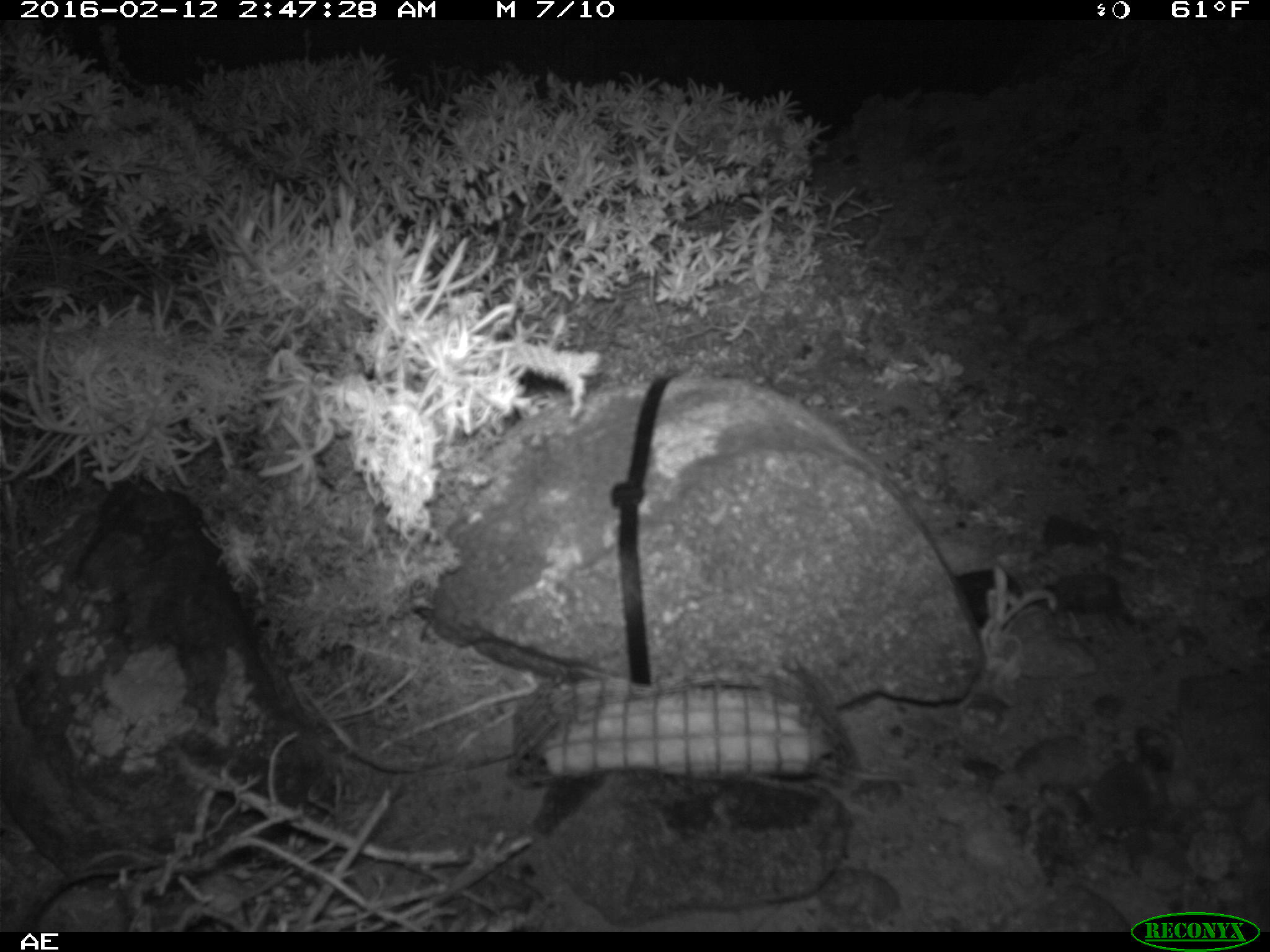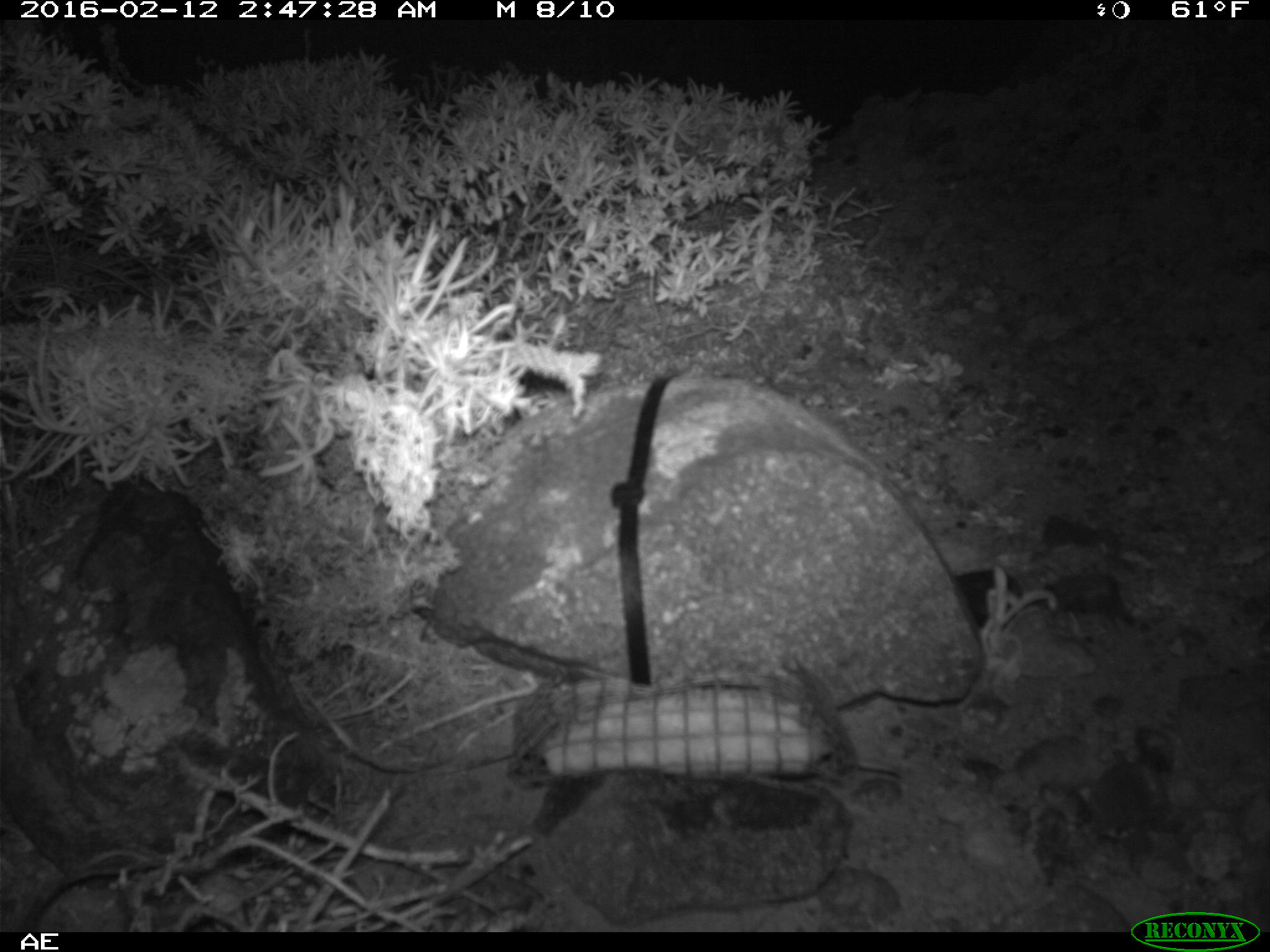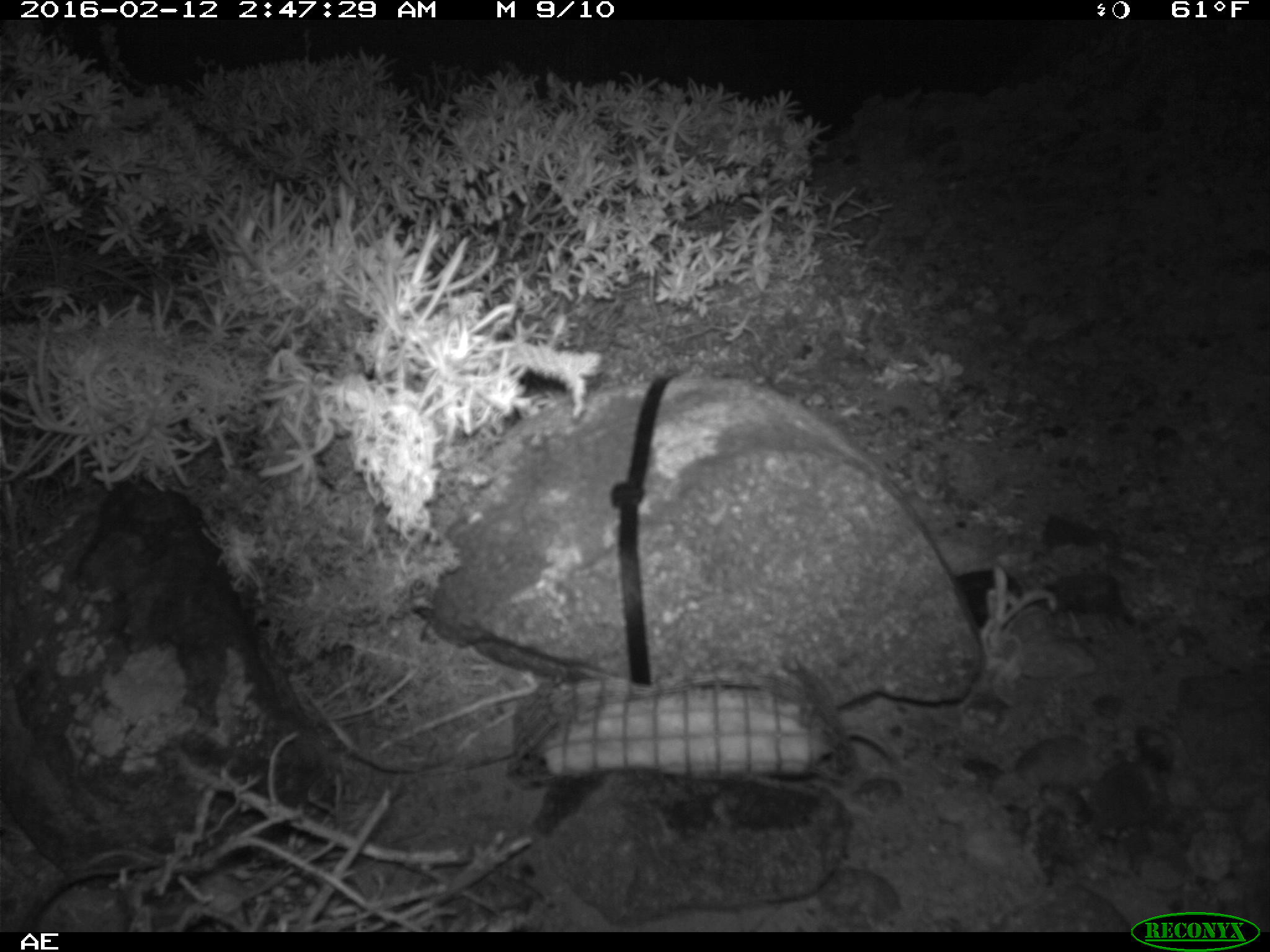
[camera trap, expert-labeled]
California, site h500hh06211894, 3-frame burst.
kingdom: Animalia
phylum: Chordata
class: Mammalia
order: Rodentia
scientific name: Rodentia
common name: rodent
Rodent (Rodentia).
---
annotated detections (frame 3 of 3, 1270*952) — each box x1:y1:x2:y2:
rodent: 841:718:899:764